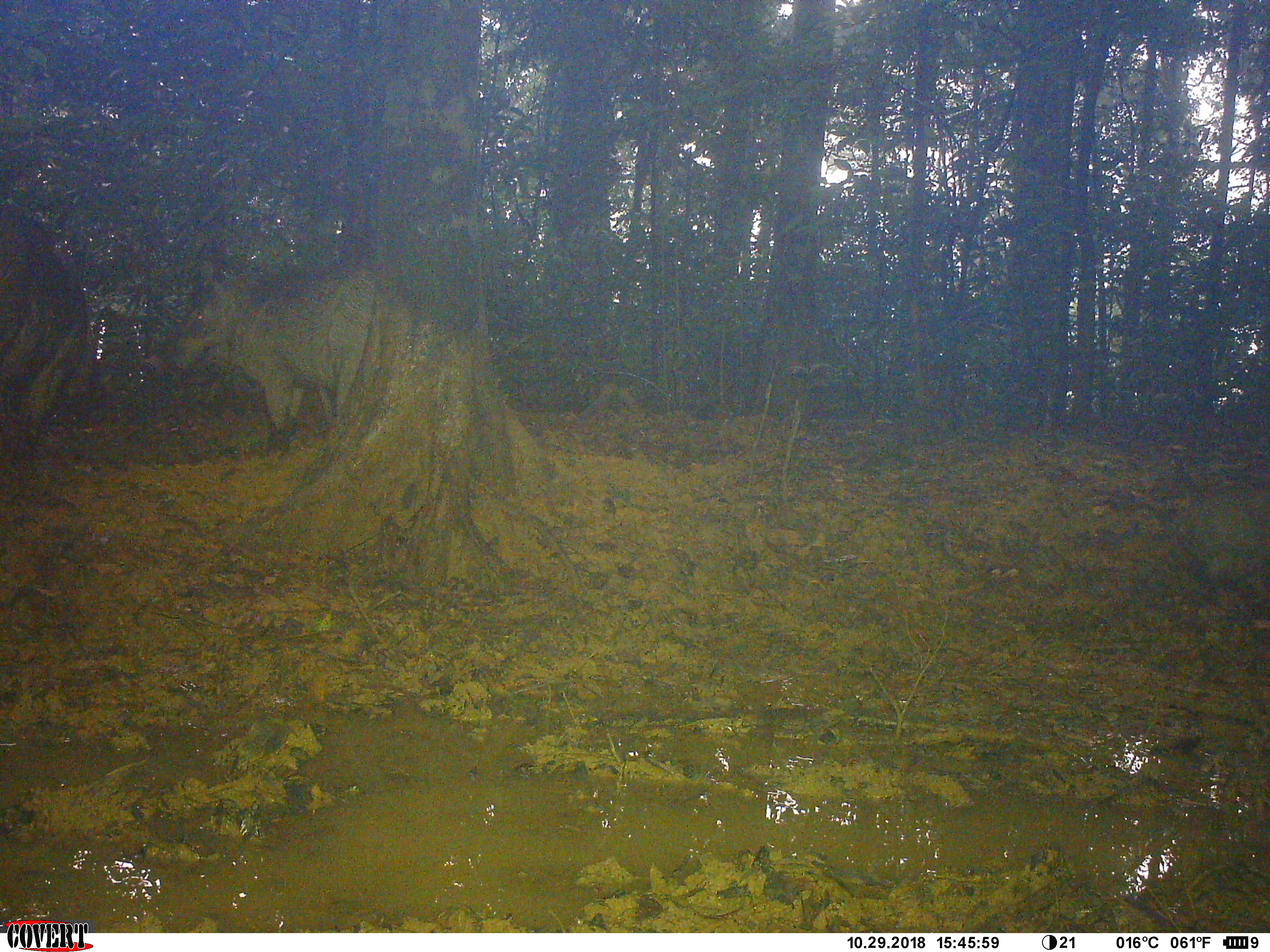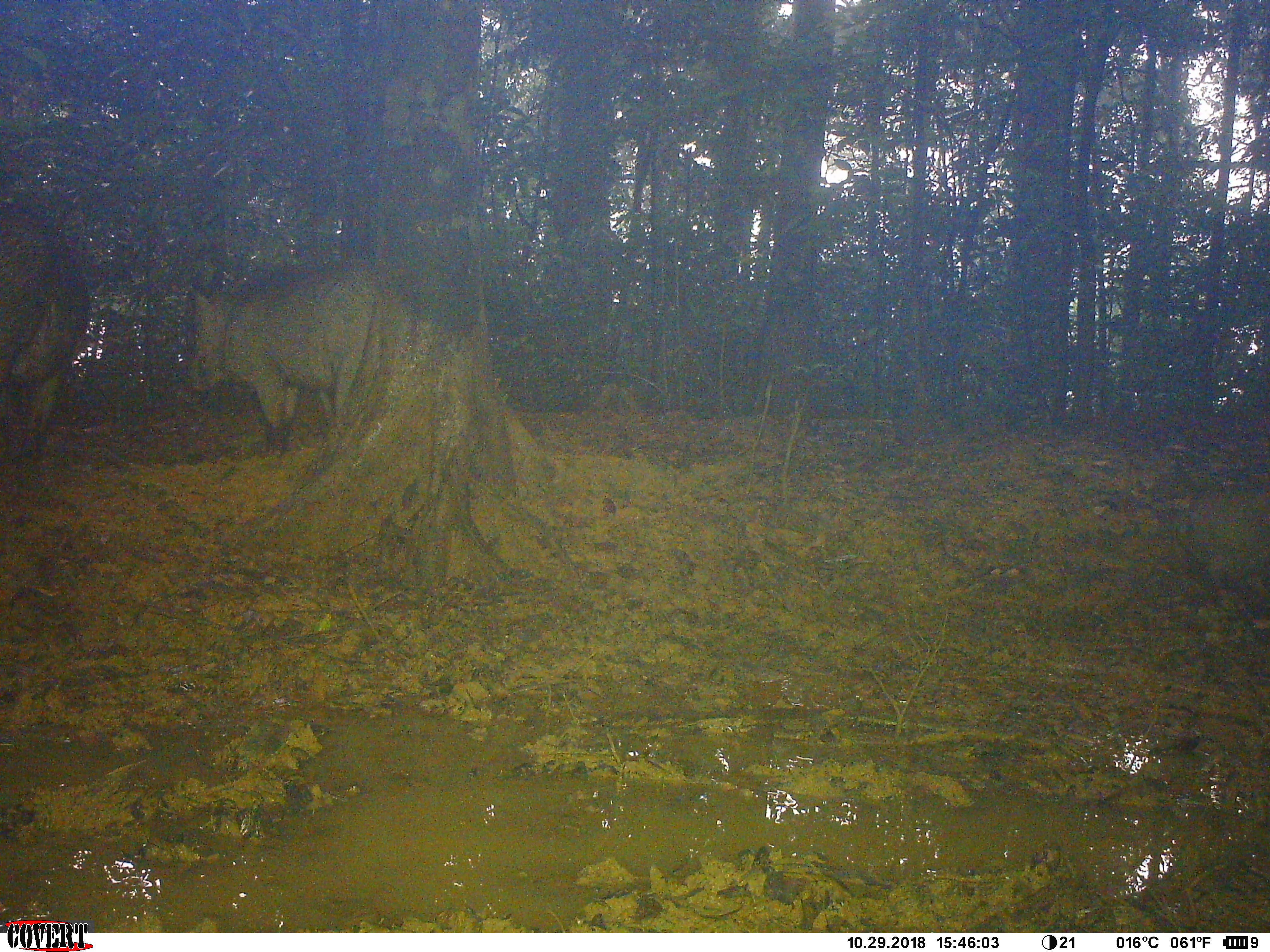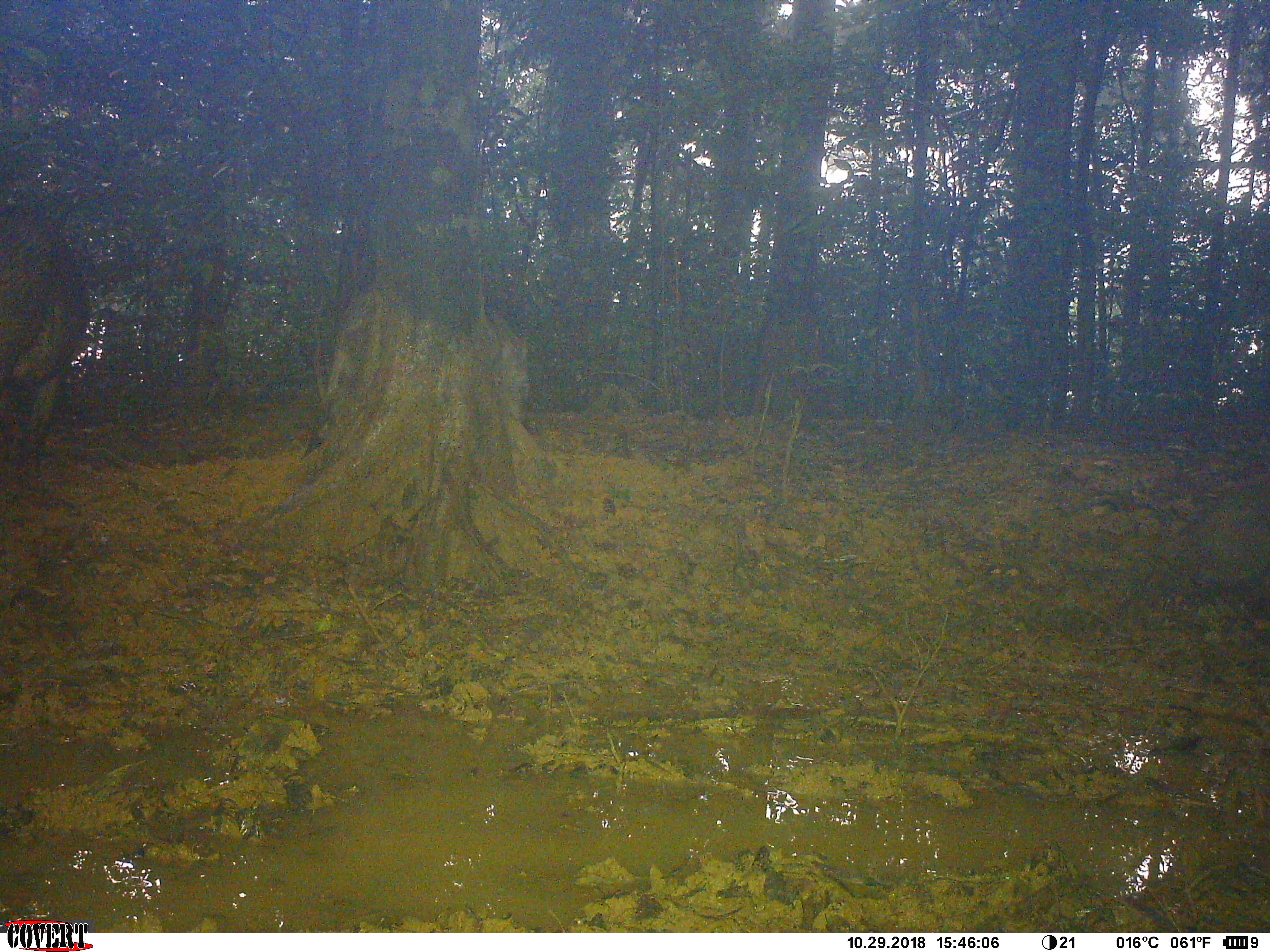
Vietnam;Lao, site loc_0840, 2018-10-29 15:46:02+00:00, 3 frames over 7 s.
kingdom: Animalia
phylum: Chordata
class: Mammalia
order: Artiodactyla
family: Suidae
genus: Sus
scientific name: Sus scrofa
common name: eurasian wild pig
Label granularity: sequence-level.